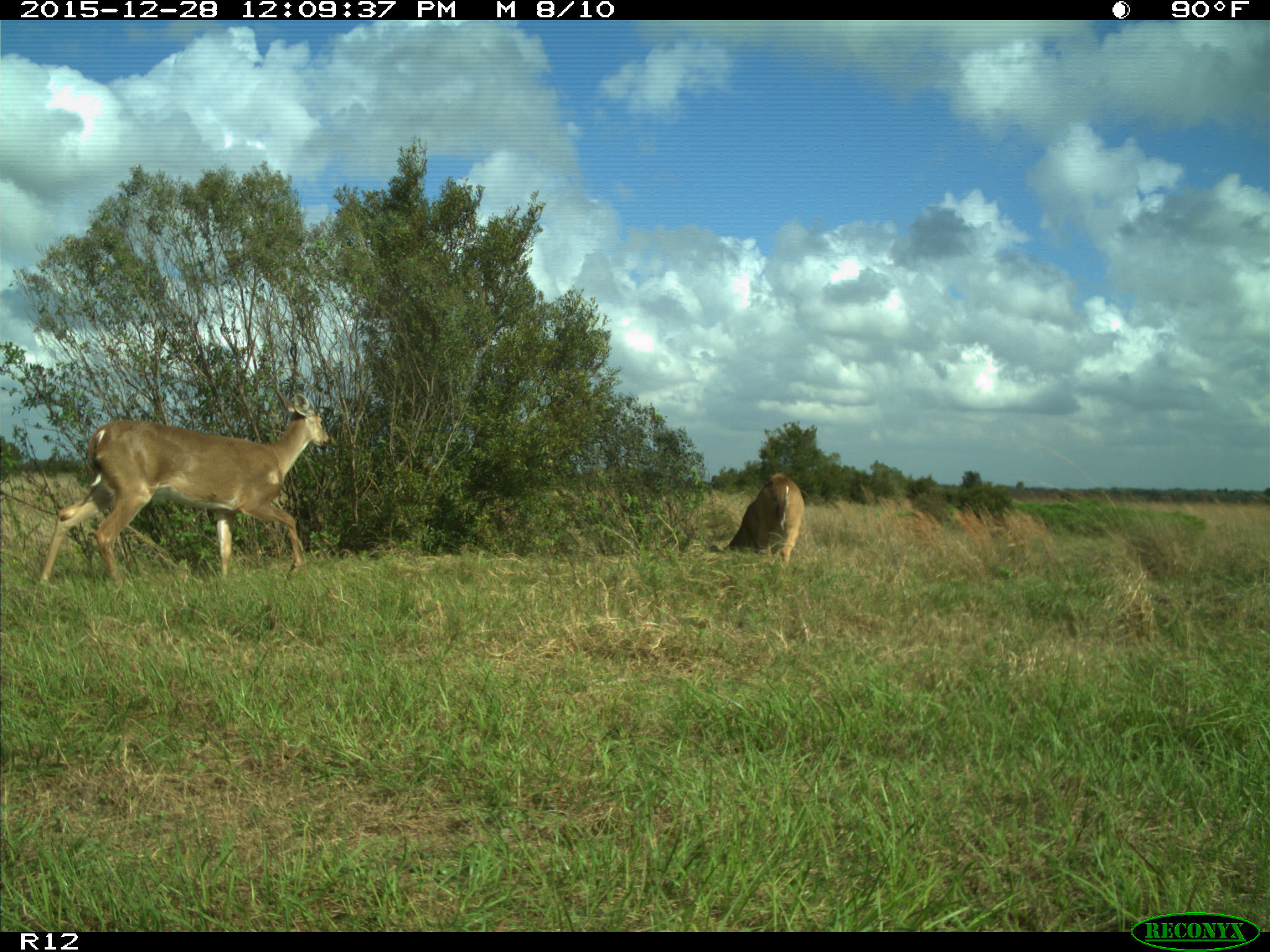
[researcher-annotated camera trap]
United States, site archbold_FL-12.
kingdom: Animalia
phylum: Chordata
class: Mammalia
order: Artiodactyla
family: Cervidae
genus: Odocoileus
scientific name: Odocoileus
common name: deer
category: unidentified deer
Unidentified deer (deer) (Odocoileus).